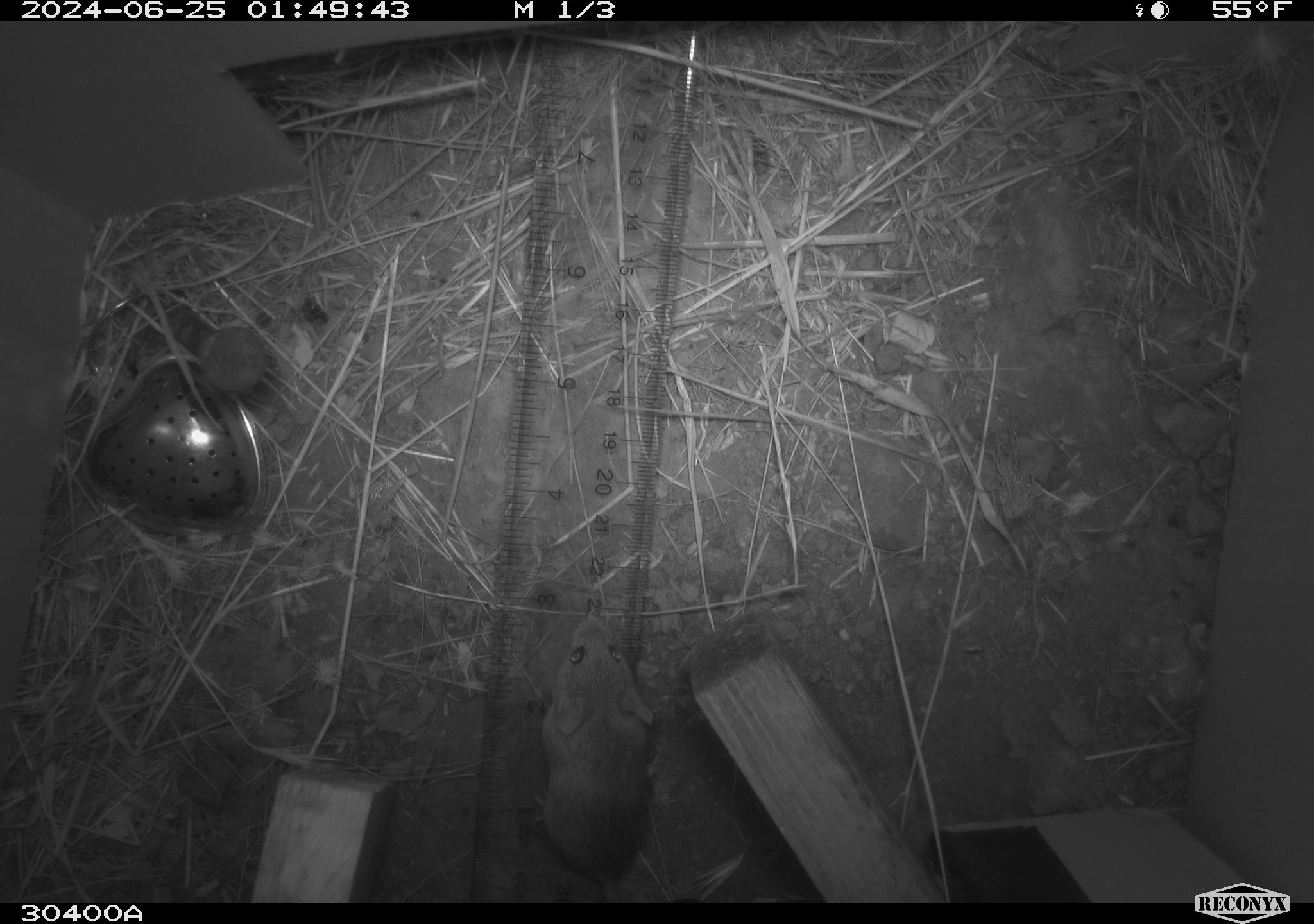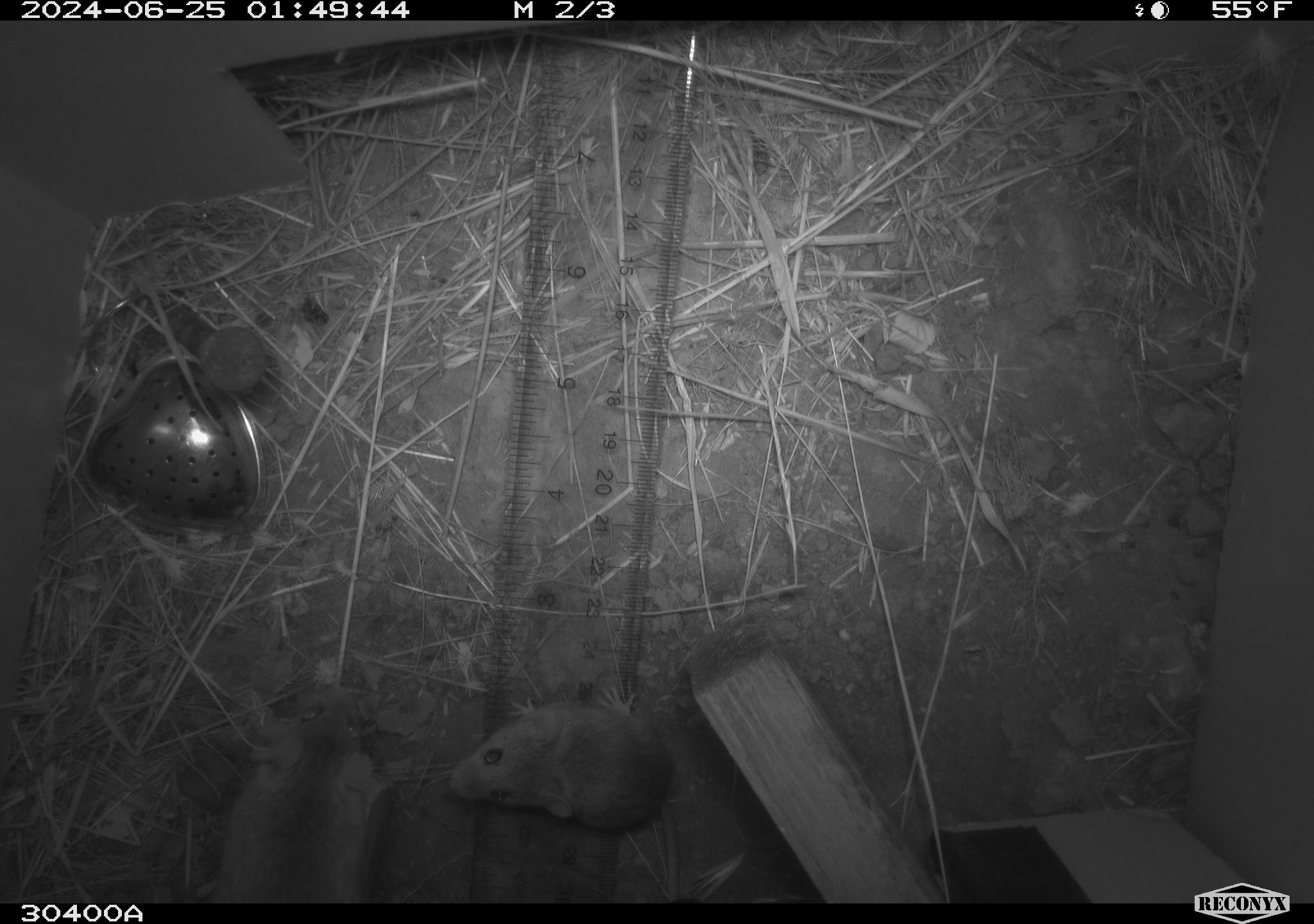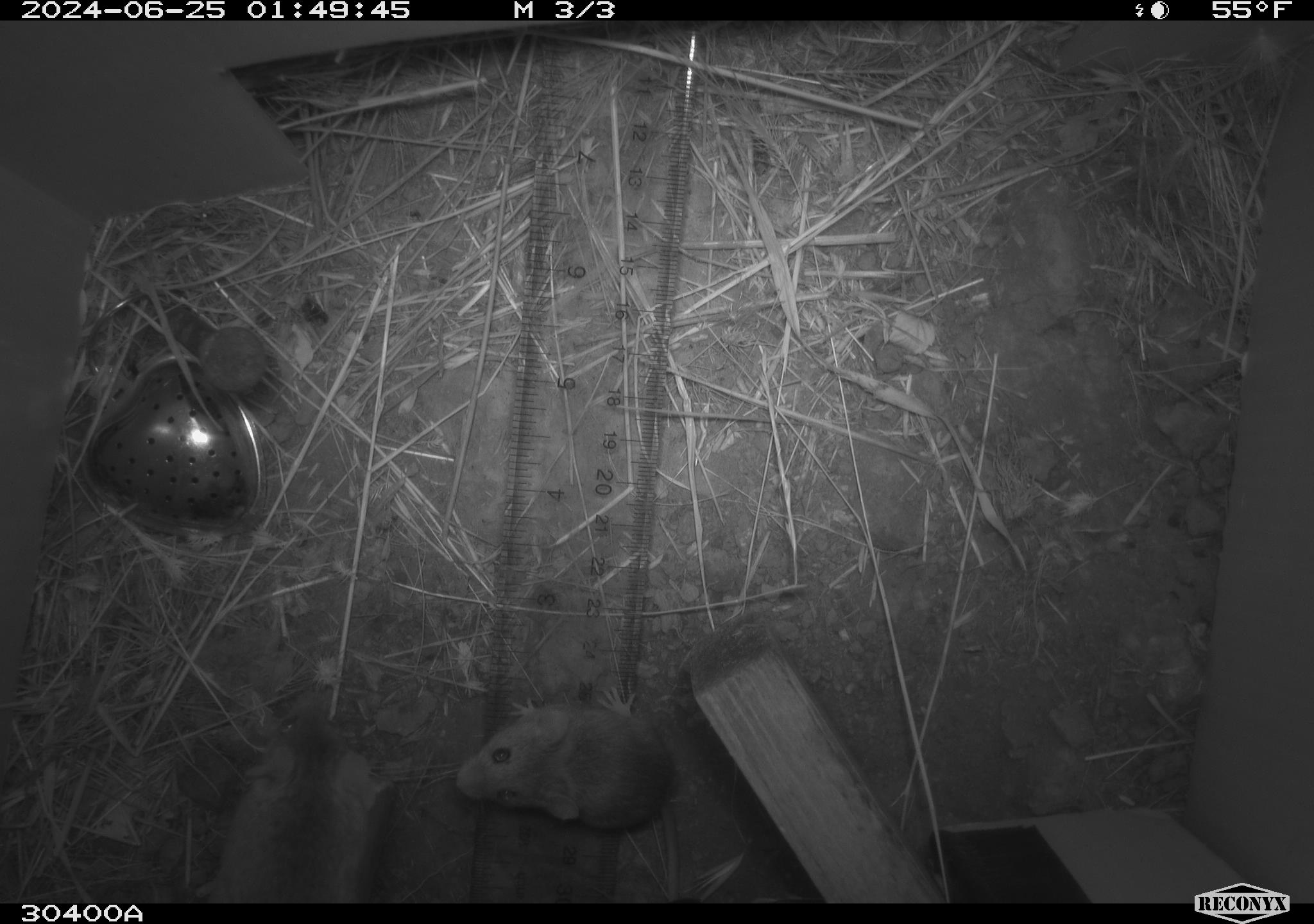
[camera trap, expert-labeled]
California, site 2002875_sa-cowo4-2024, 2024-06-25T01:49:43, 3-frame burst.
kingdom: Animalia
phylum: Chordata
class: Mammalia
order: Rodentia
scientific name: Rodentia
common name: mouse species